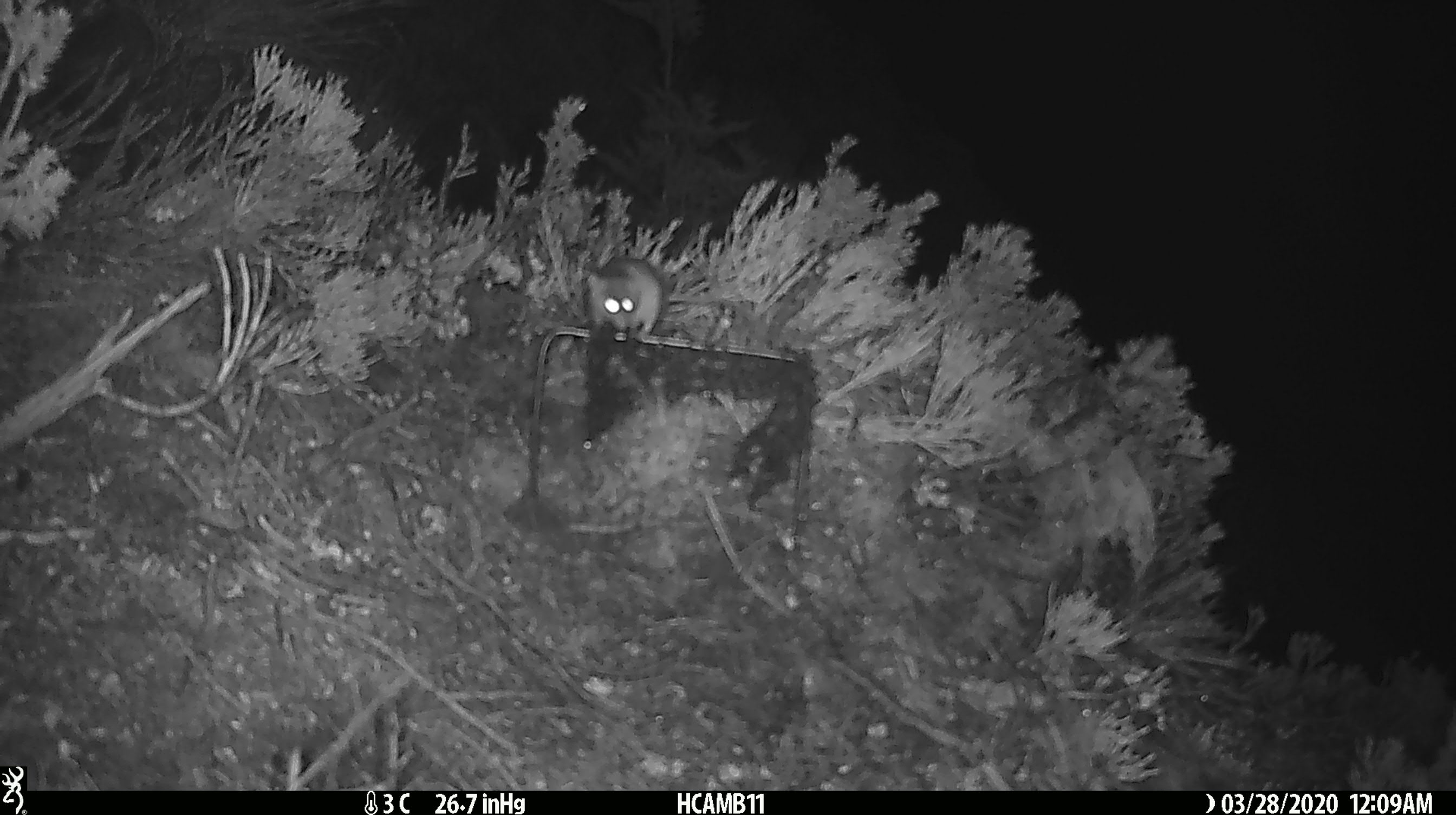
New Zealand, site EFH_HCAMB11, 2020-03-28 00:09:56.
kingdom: Animalia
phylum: Chordata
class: Mammalia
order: Rodentia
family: Muridae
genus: Mus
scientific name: Mus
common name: mouse